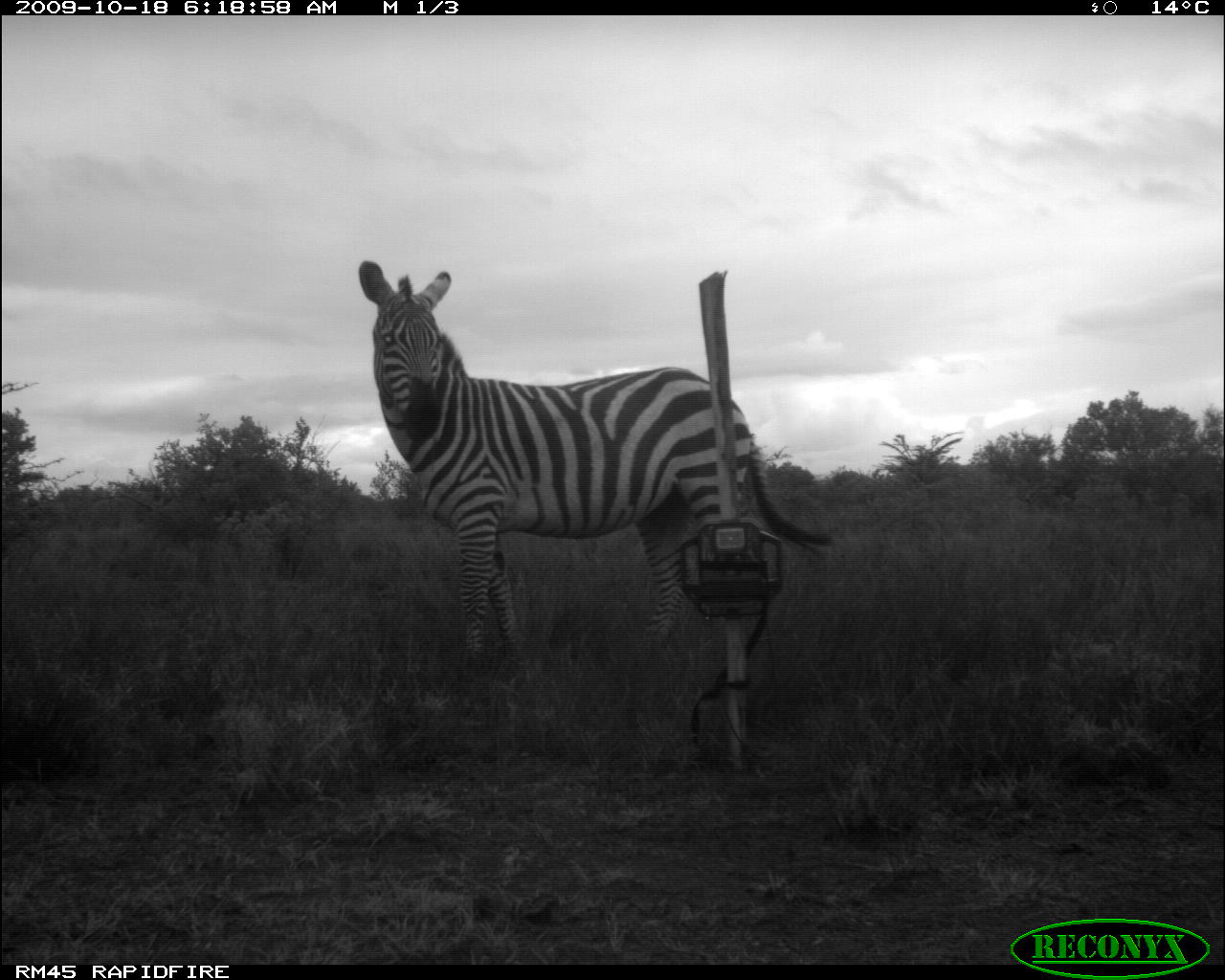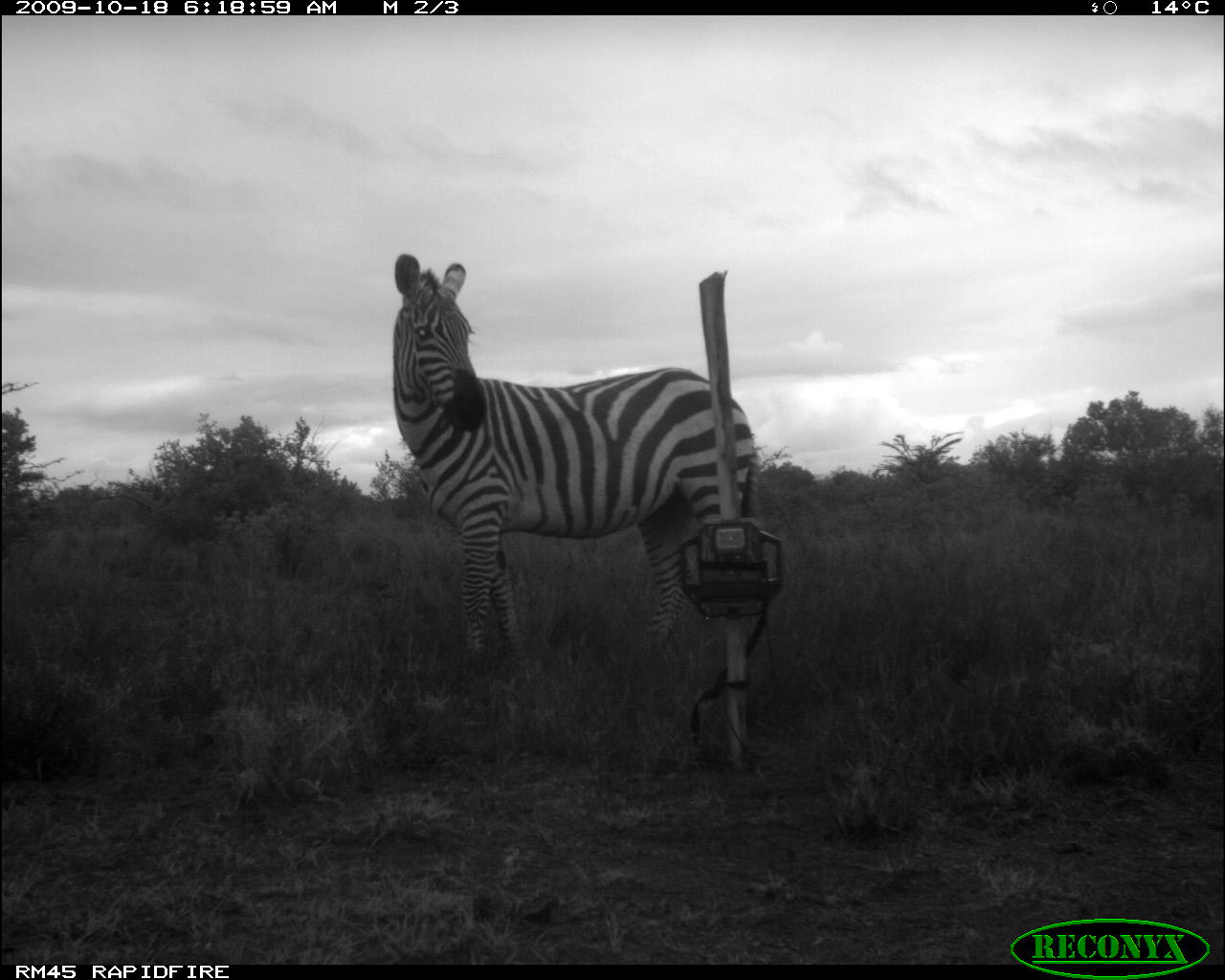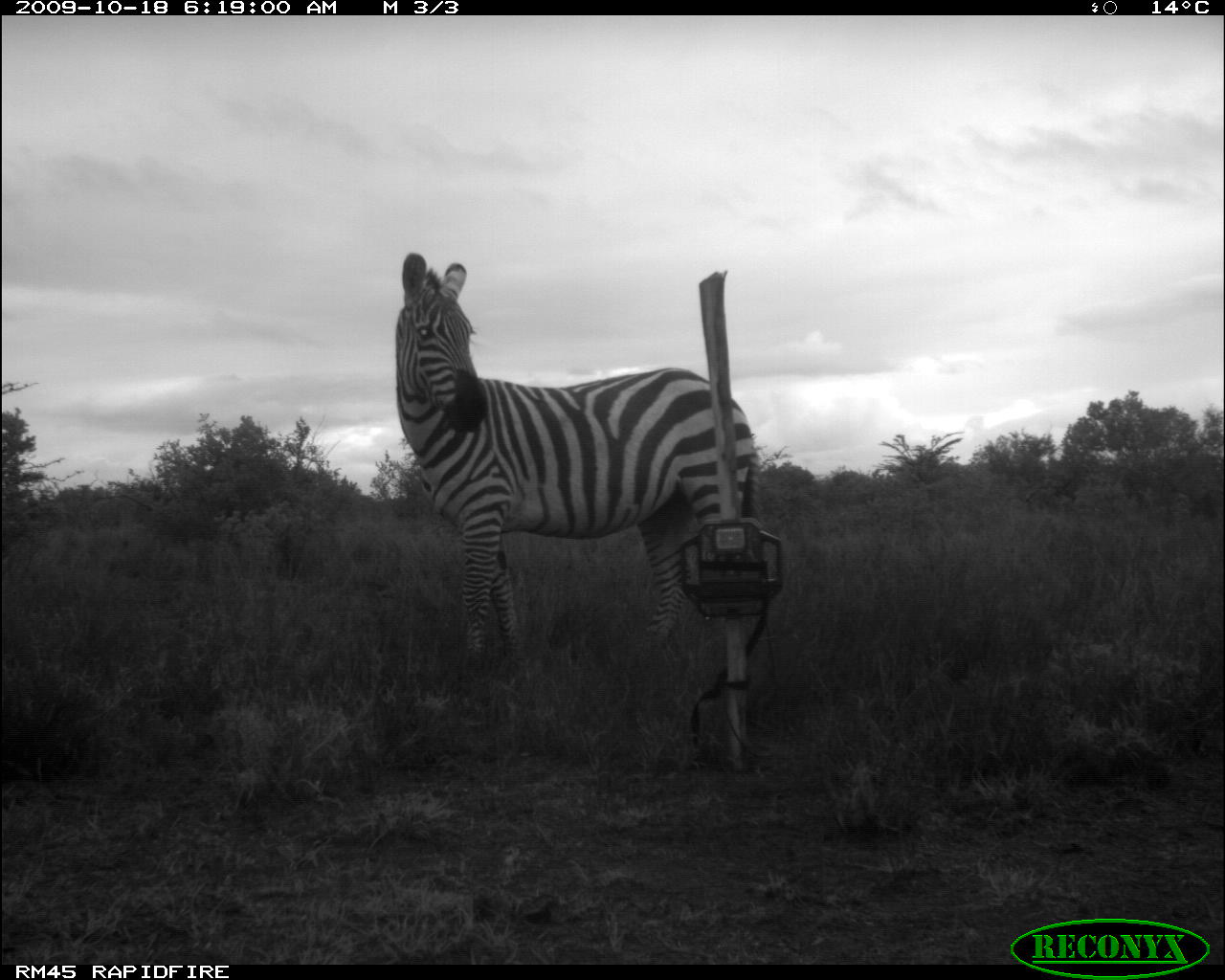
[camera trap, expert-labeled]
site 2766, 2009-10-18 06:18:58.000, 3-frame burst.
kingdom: Animalia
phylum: Chordata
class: Mammalia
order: Perissodactyla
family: Equidae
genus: Equus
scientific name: Equus quagga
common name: plains zebra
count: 1